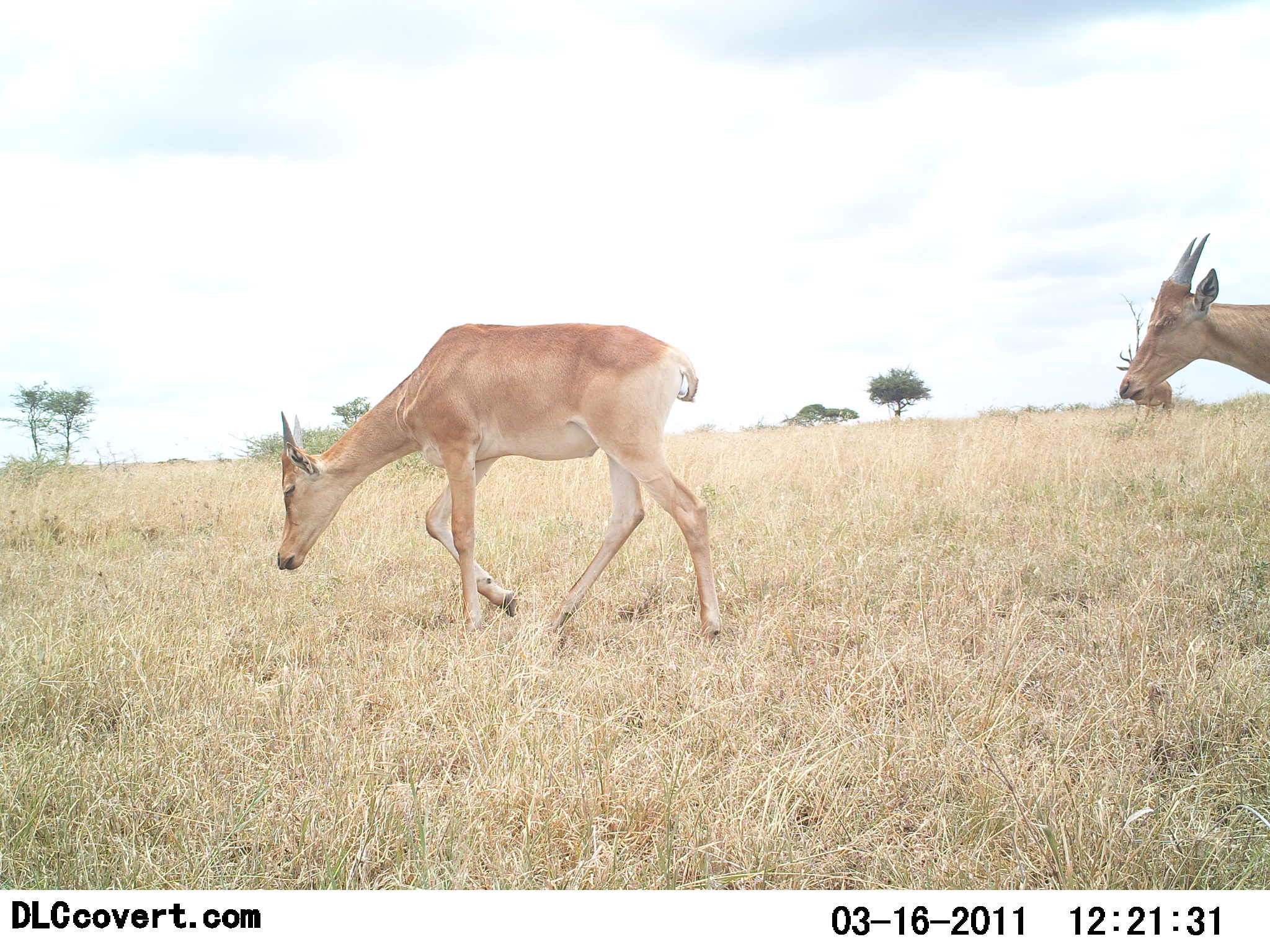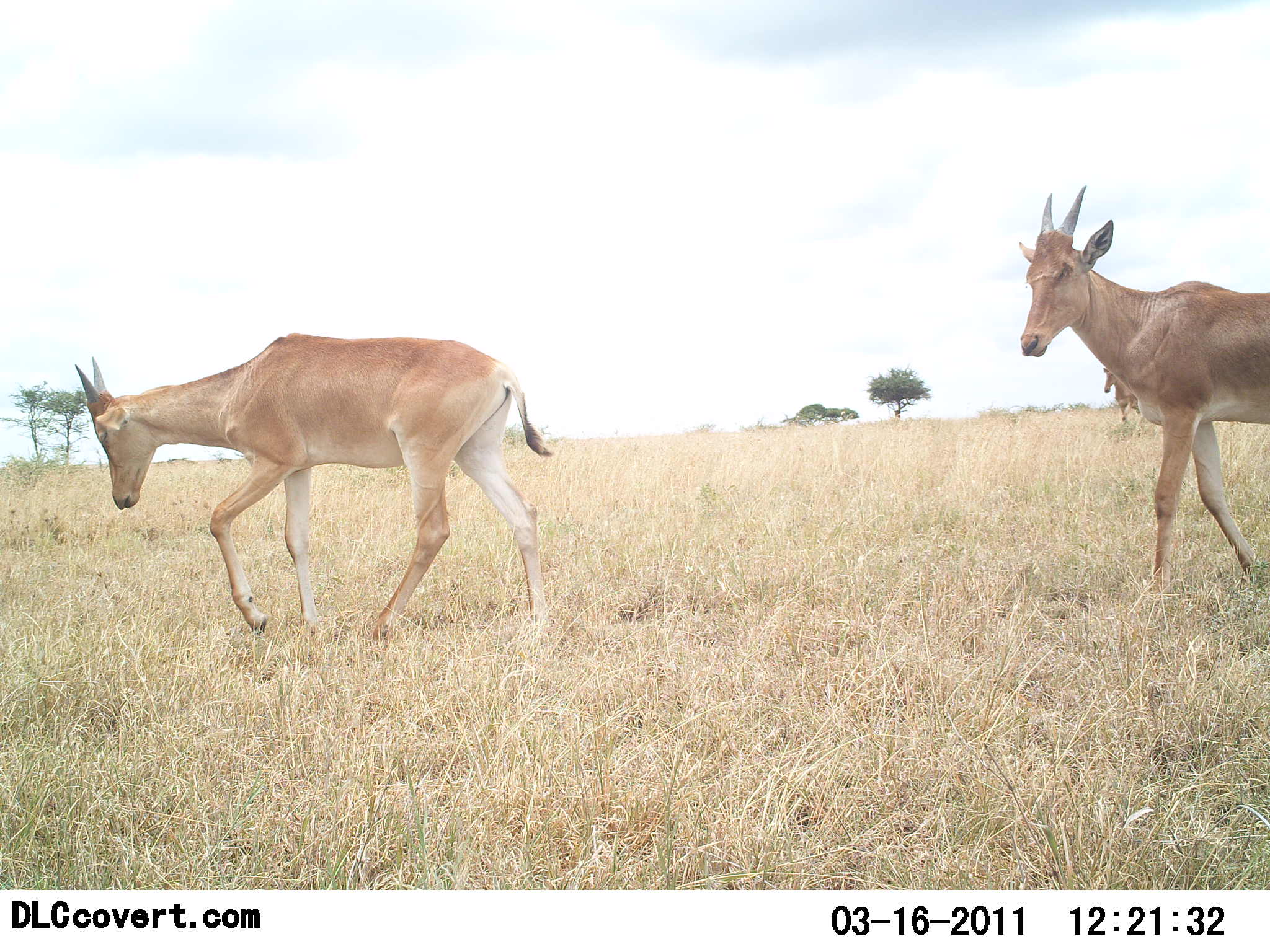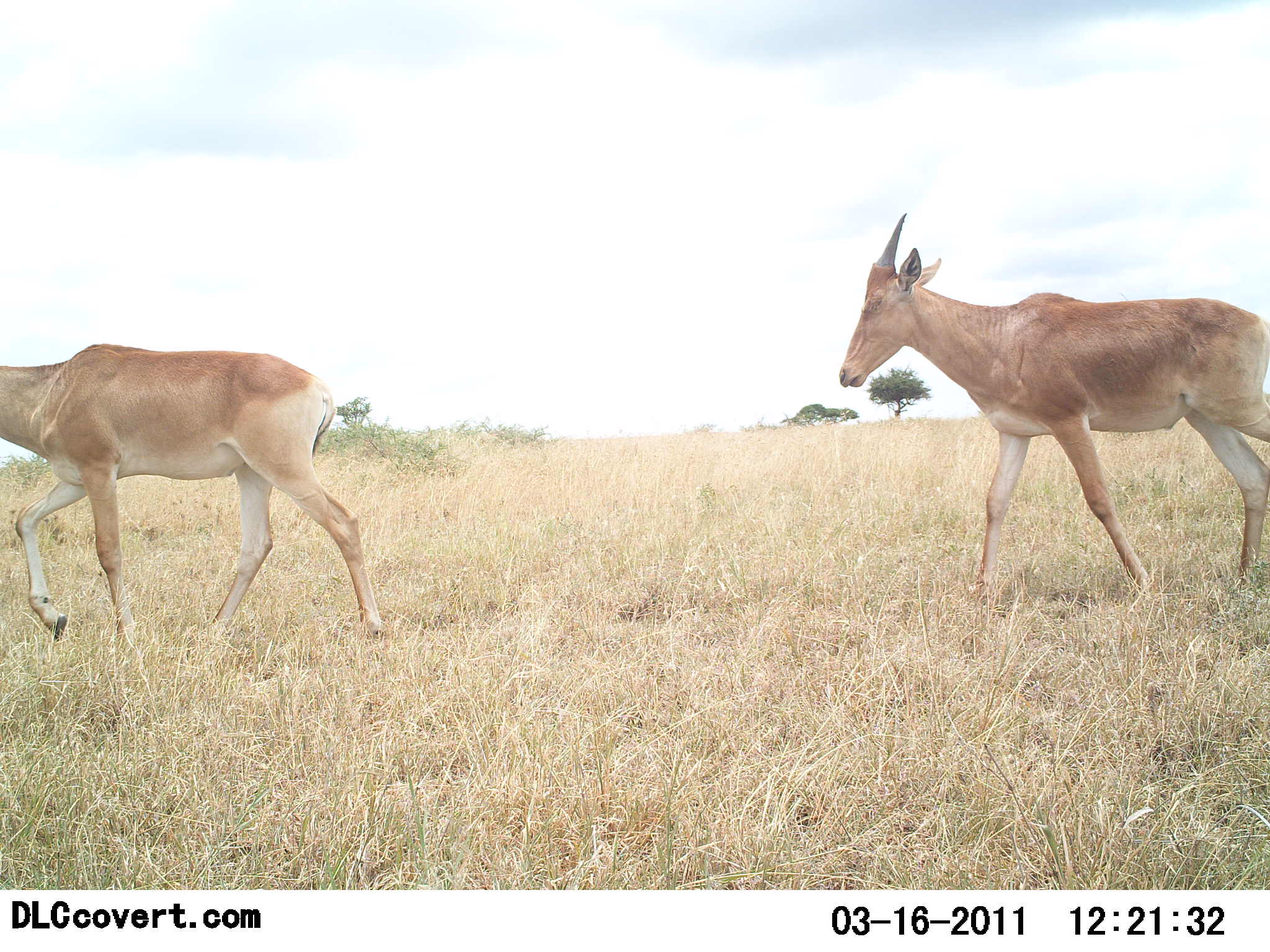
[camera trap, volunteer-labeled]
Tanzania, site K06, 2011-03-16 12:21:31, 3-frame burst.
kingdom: Animalia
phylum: Chordata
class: Mammalia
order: Artiodactyla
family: Bovidae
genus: Alcelaphus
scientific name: Alcelaphus buselaphus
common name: hartebeest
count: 2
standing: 0%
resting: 0%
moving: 100%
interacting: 0%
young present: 0%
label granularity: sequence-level